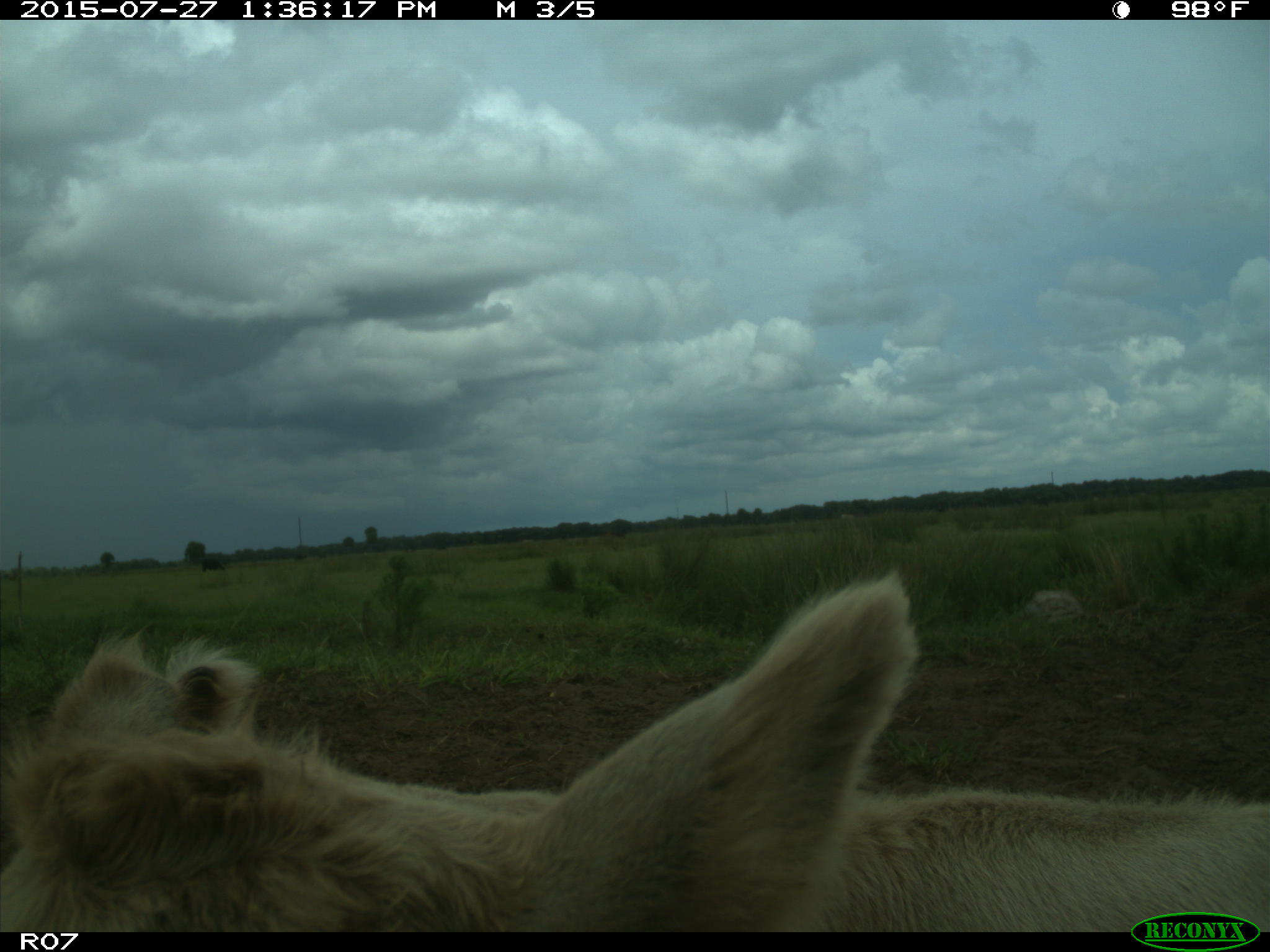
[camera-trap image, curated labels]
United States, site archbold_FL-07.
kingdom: Animalia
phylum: Chordata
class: Mammalia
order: Artiodactyla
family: Bovidae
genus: Bos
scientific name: Bos taurus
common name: domestic cow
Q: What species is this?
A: Bos taurus (domestic cow).